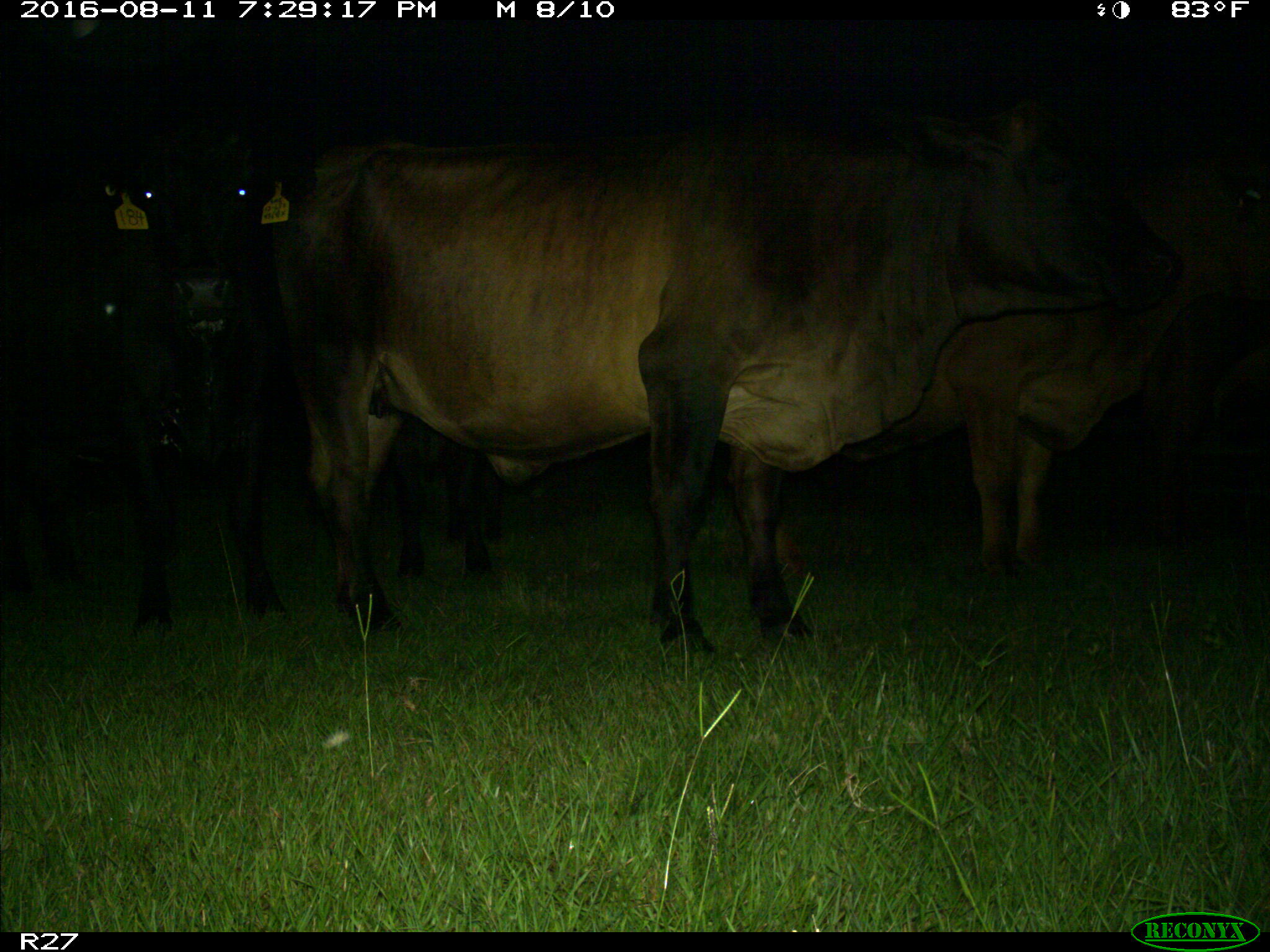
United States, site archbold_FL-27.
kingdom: Animalia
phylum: Chordata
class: Mammalia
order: Artiodactyla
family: Bovidae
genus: Bos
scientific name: Bos taurus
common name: domestic cow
Bos taurus (domestic cow).